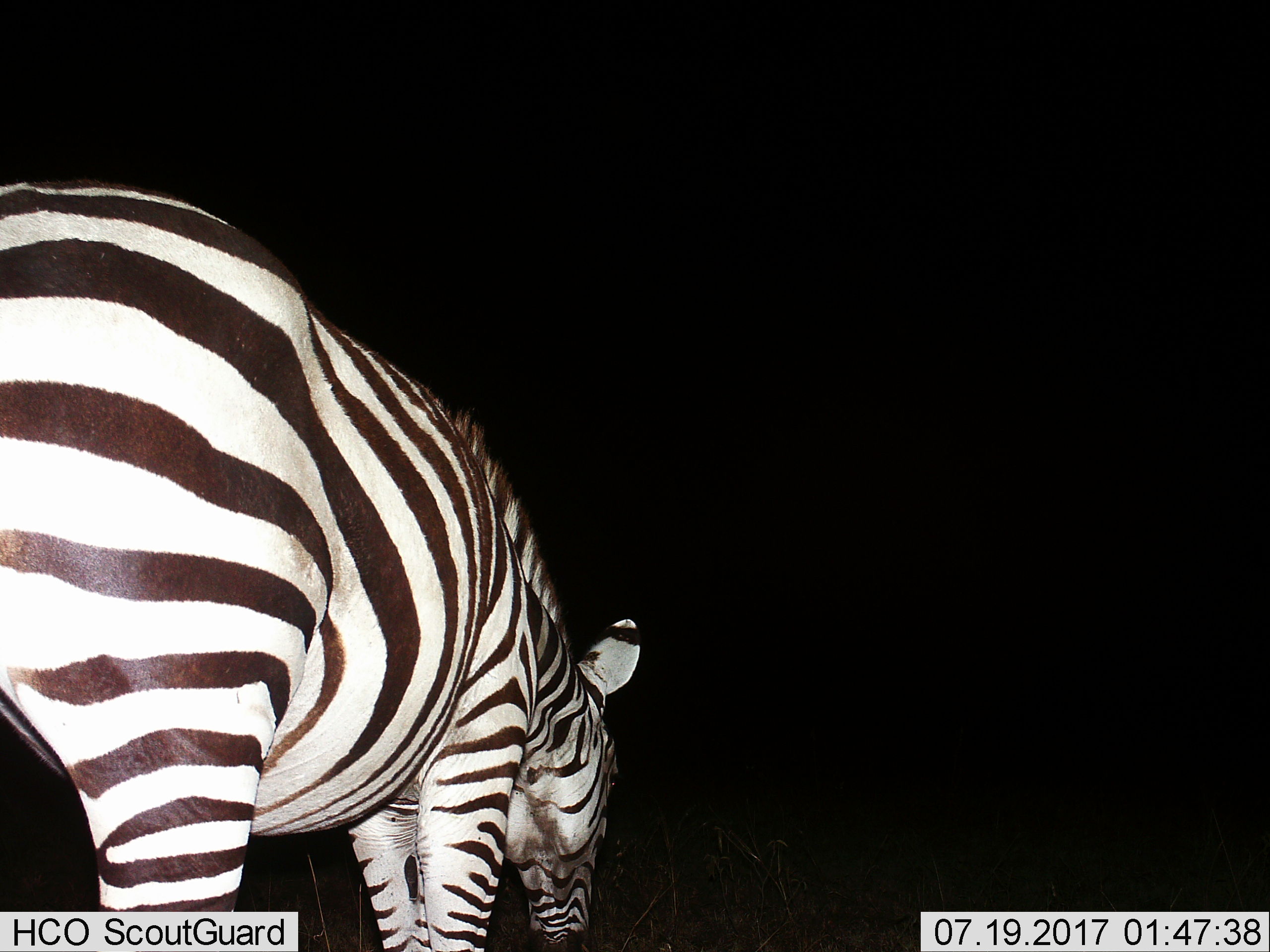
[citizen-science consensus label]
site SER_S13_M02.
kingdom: Animalia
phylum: Chordata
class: Mammalia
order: Perissodactyla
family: Equidae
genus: Equus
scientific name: Equus quagga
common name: plains zebra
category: zebraplains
Zebraplains (plains zebra) (Equus quagga), count 1. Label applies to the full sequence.